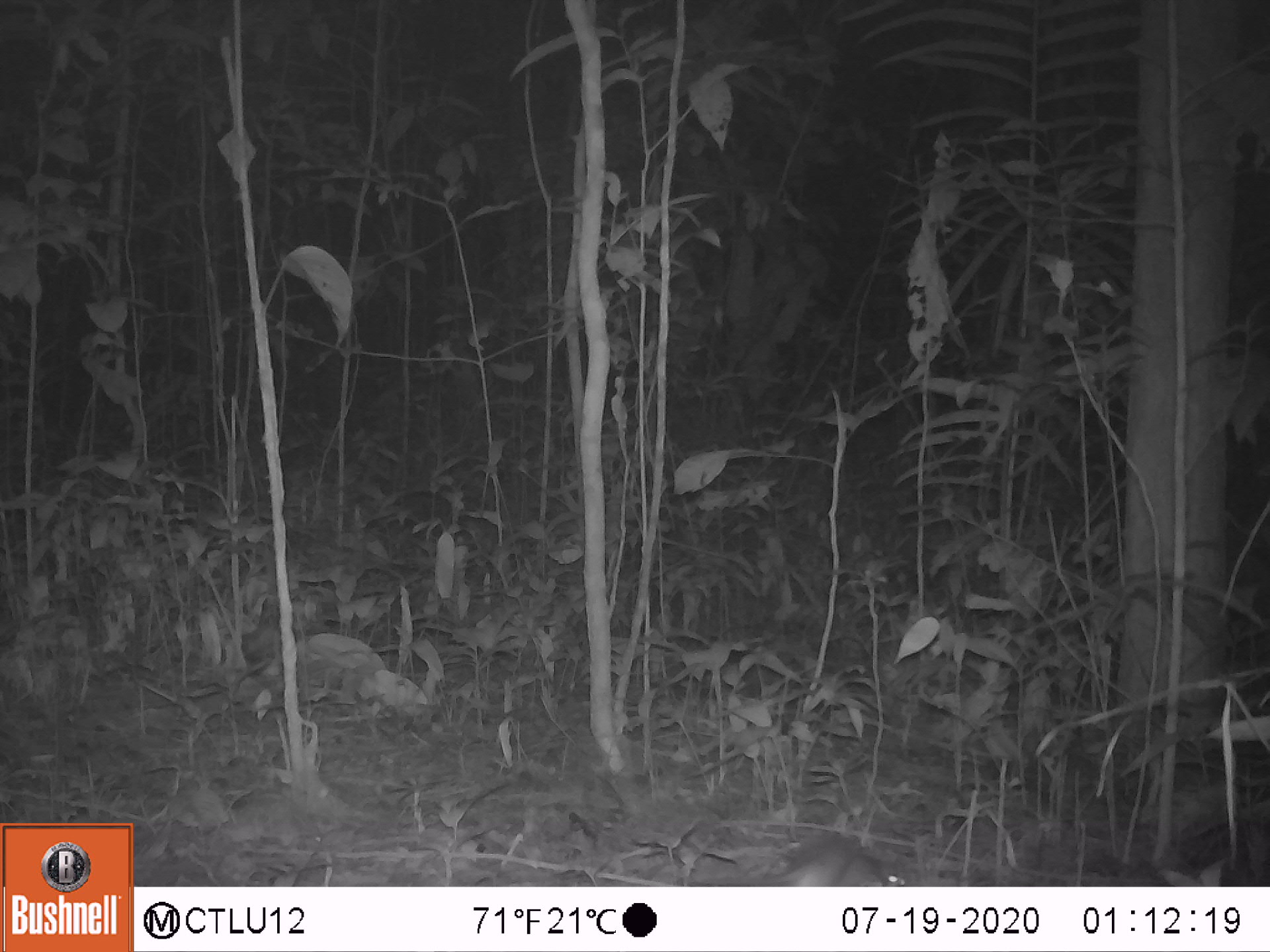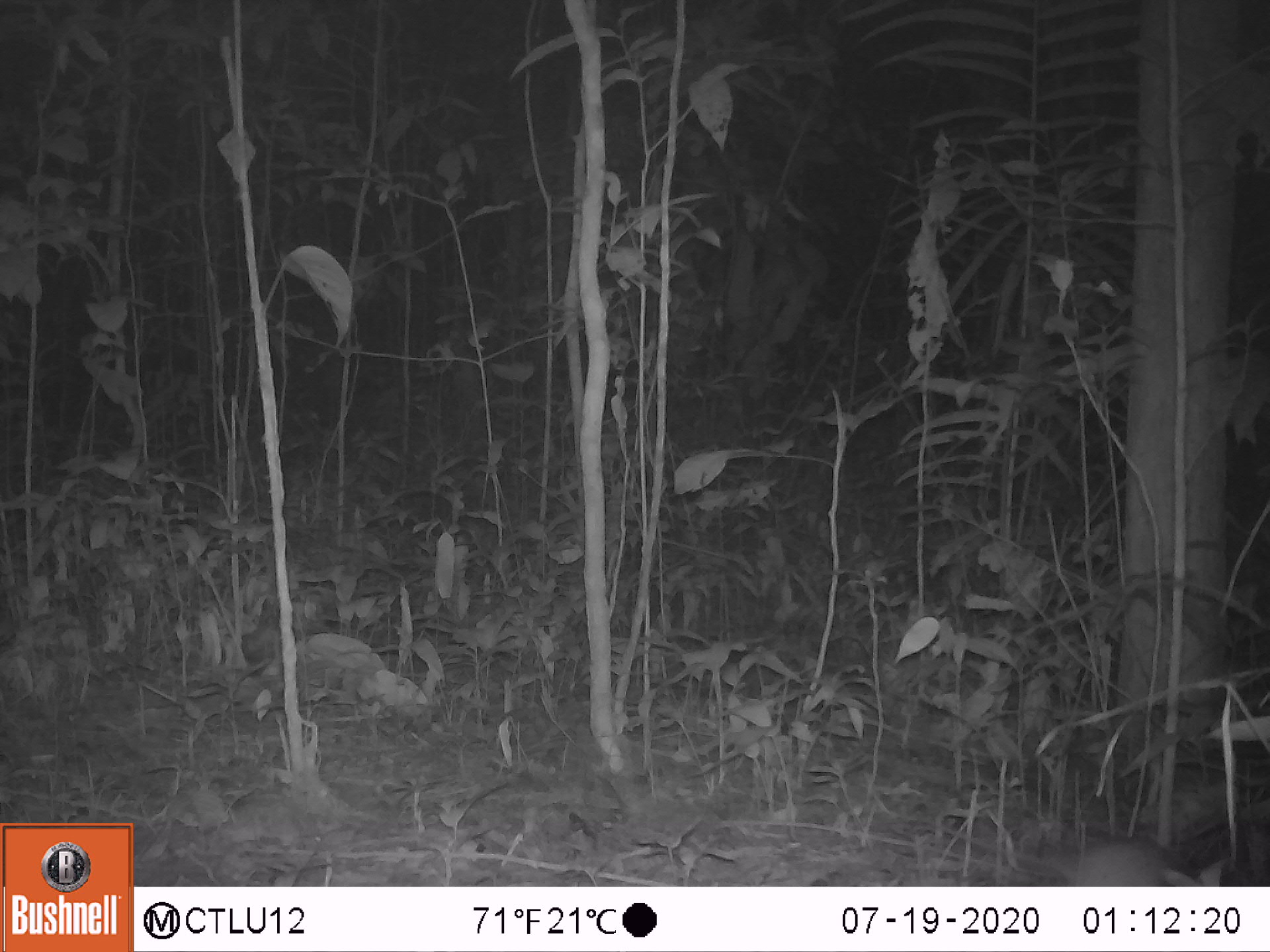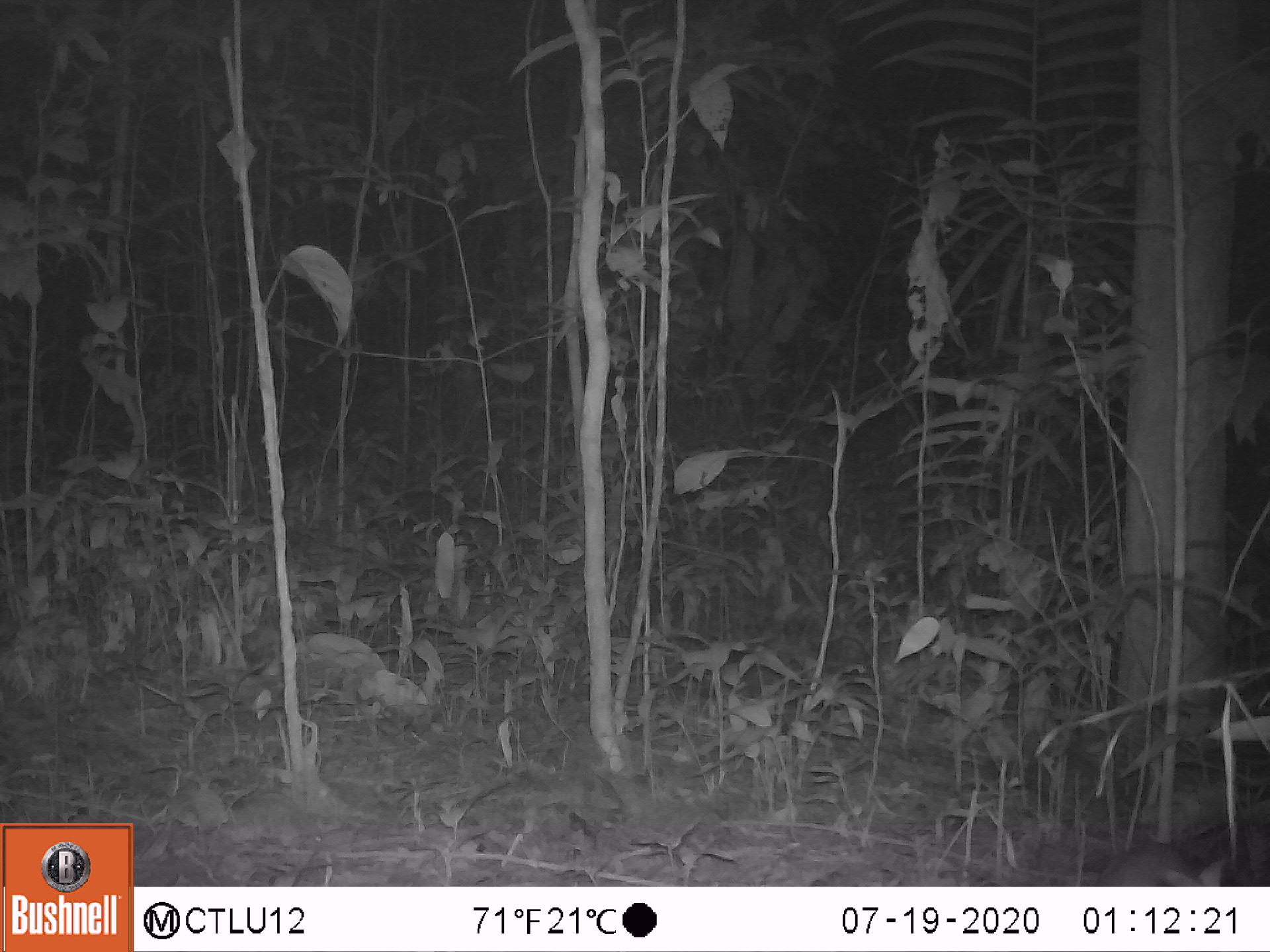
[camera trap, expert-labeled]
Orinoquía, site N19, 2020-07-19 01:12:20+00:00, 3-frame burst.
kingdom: Animalia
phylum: Chordata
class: Mammalia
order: Rodentia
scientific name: Rodentia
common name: rodent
Rodent (Rodentia).